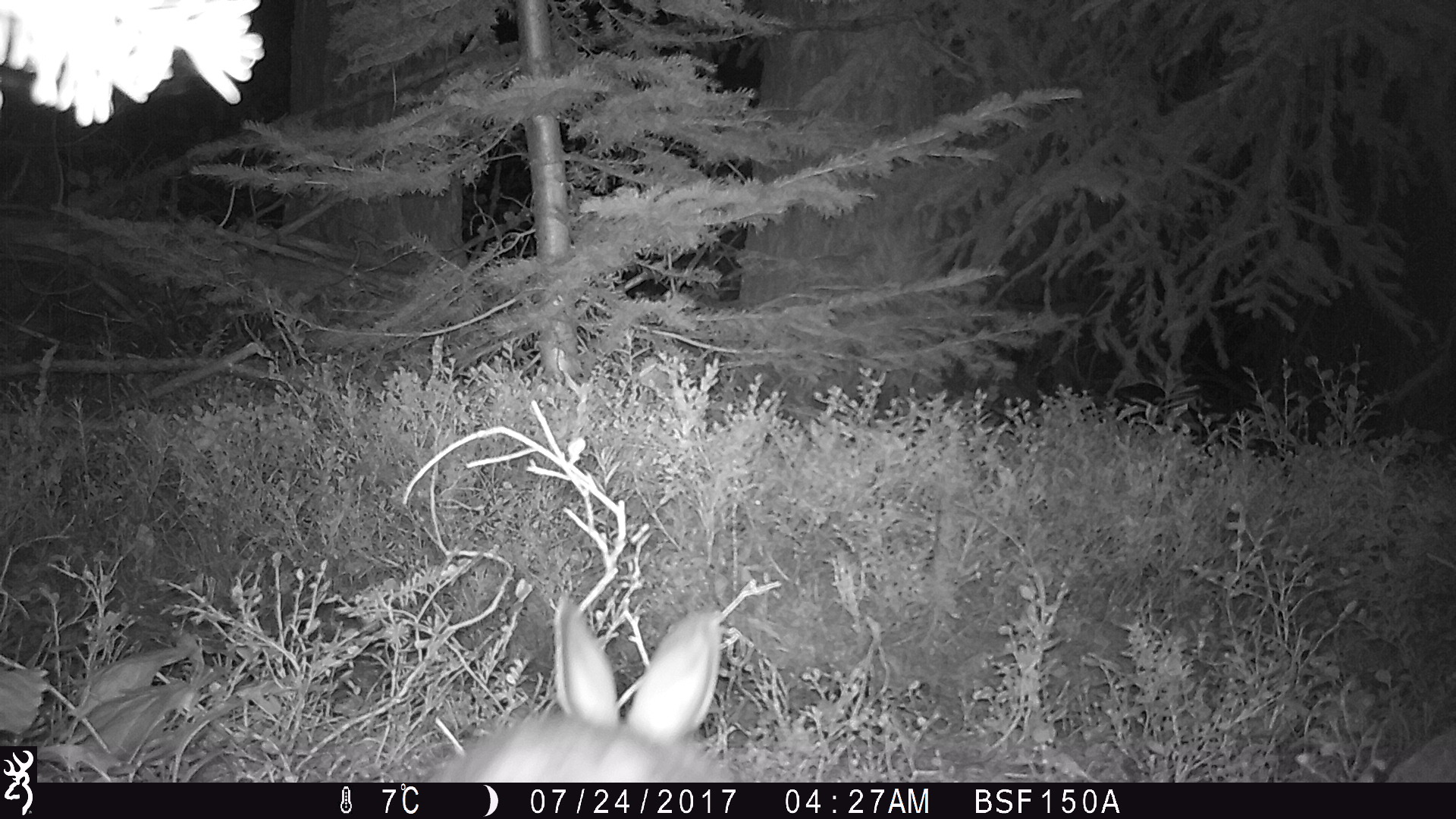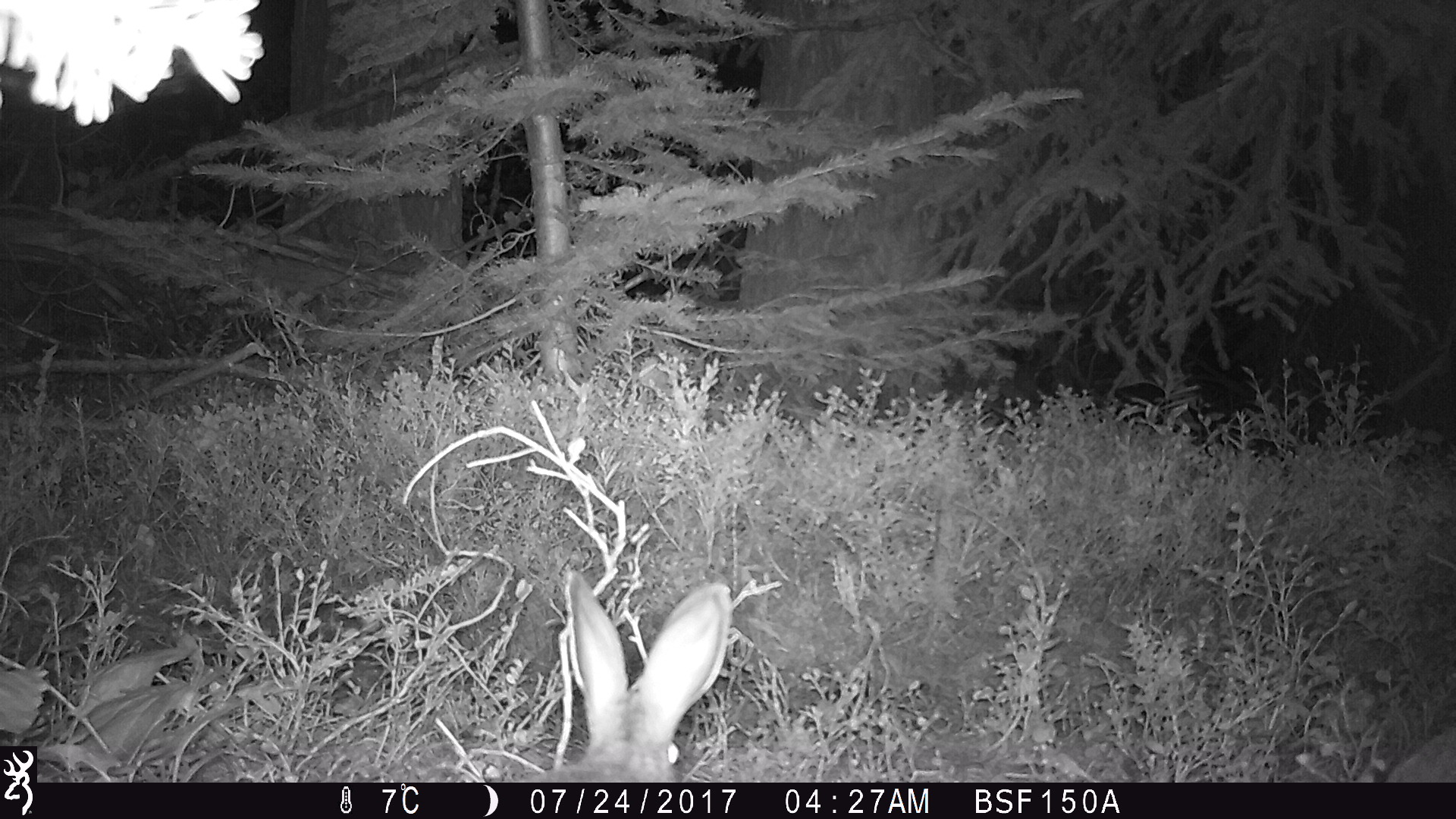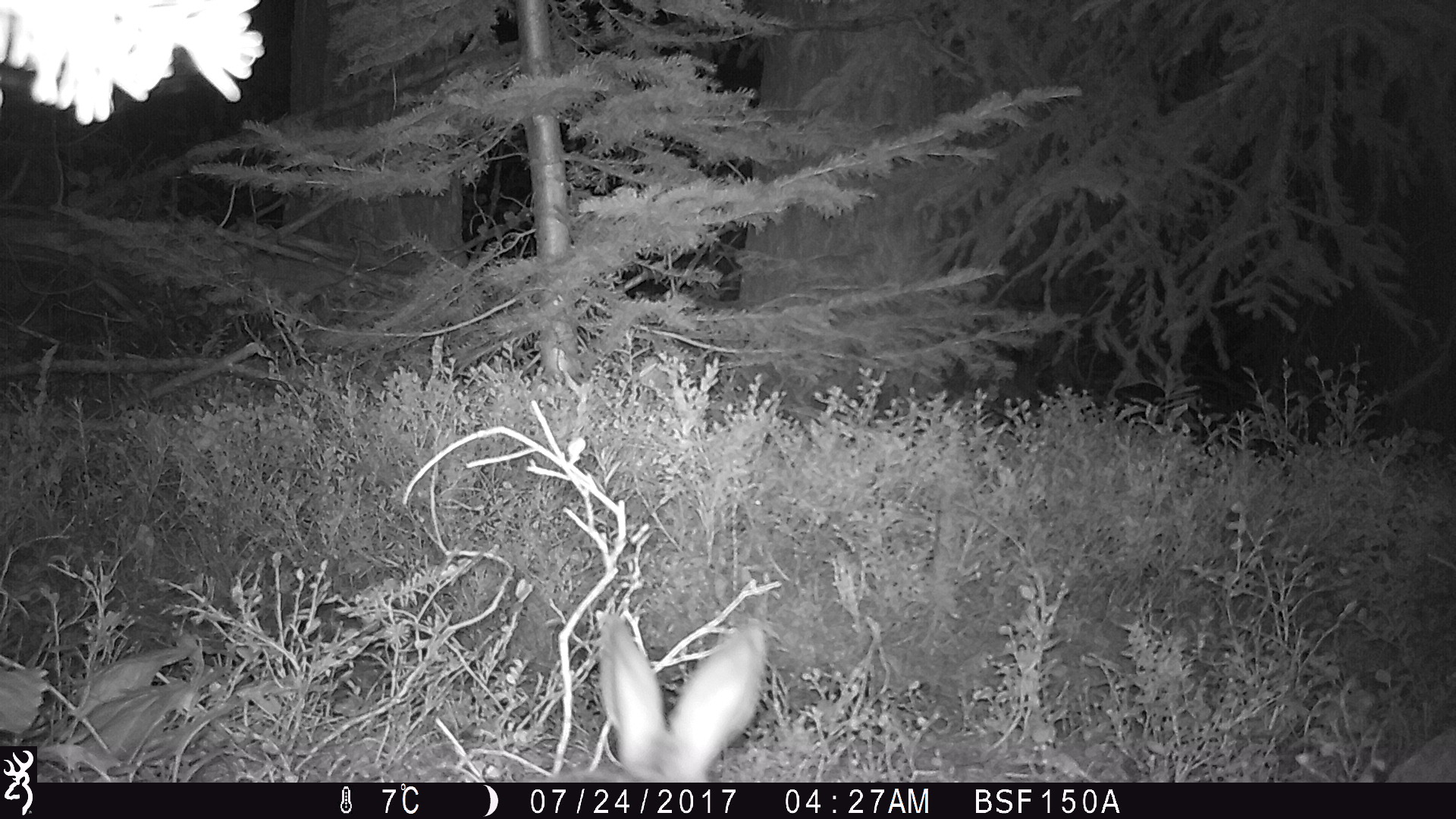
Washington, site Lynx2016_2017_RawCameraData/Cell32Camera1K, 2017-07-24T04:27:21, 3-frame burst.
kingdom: Animalia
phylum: Chordata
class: Mammalia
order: Lagomorpha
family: Leporidae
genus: Lepus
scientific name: Lepus americanus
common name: snowshoe hare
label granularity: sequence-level